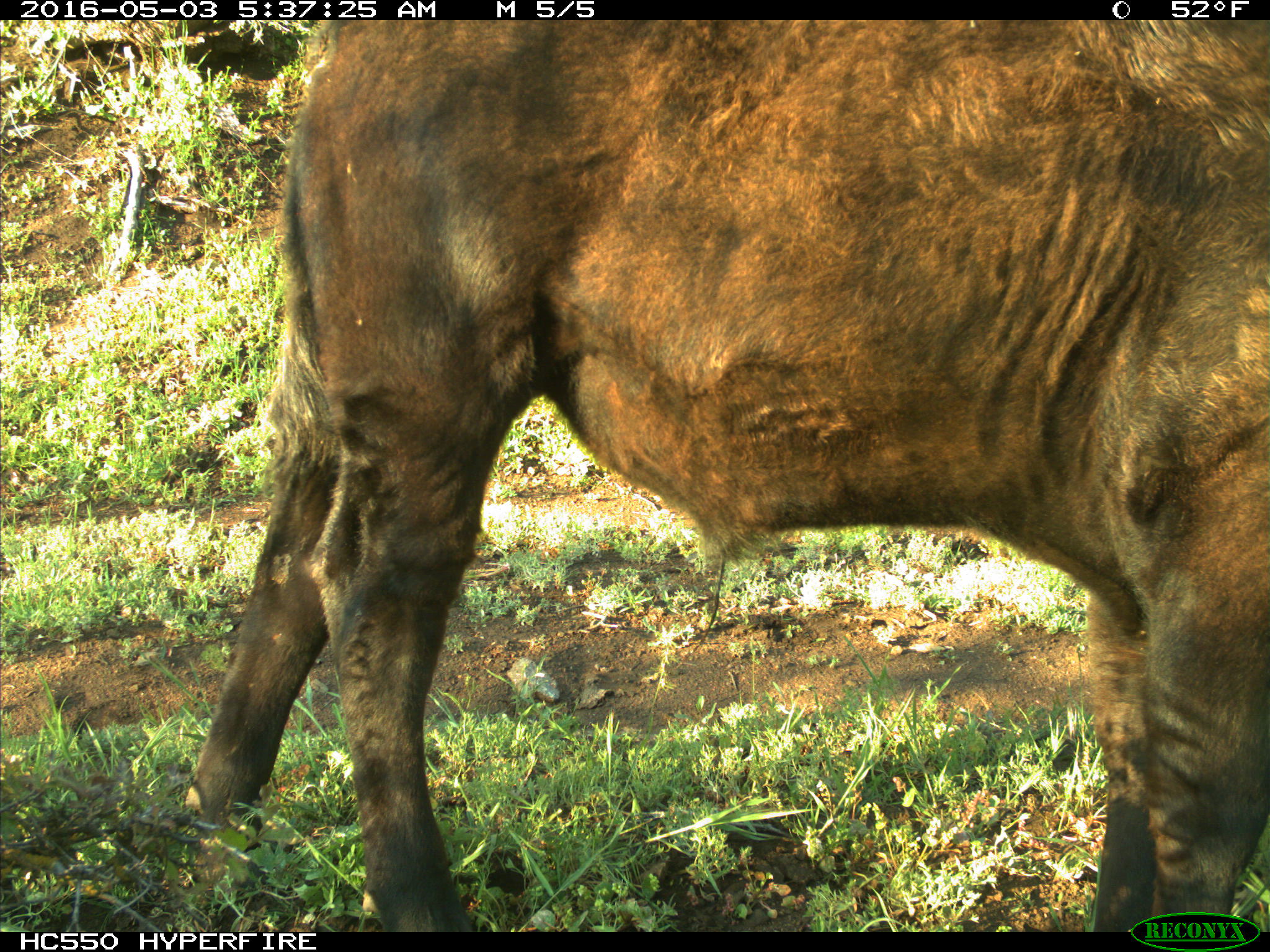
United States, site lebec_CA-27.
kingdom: Animalia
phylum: Chordata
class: Mammalia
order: Artiodactyla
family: Bovidae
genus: Bos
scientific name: Bos taurus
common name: domestic cow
Bos taurus (domestic cow).